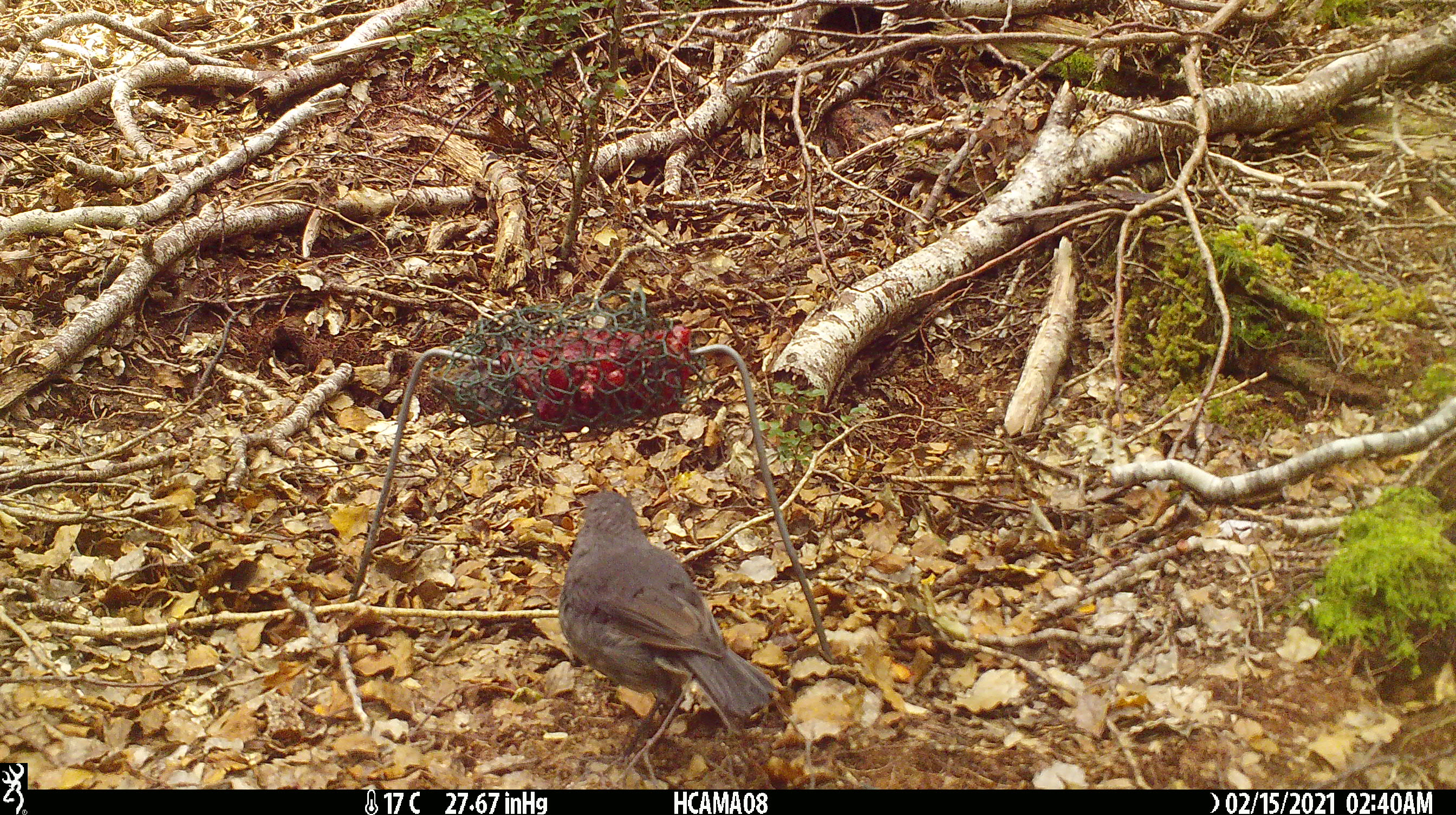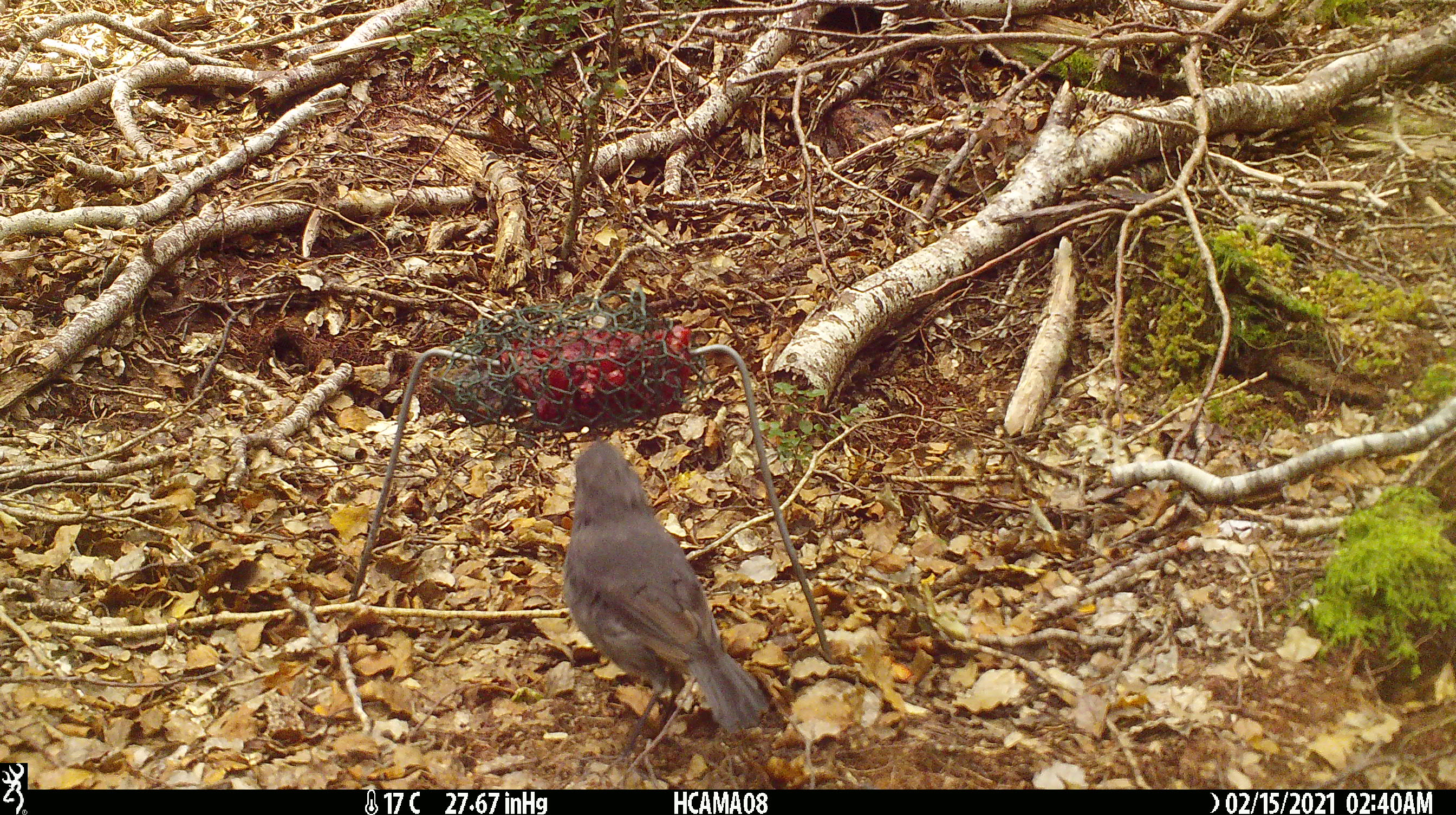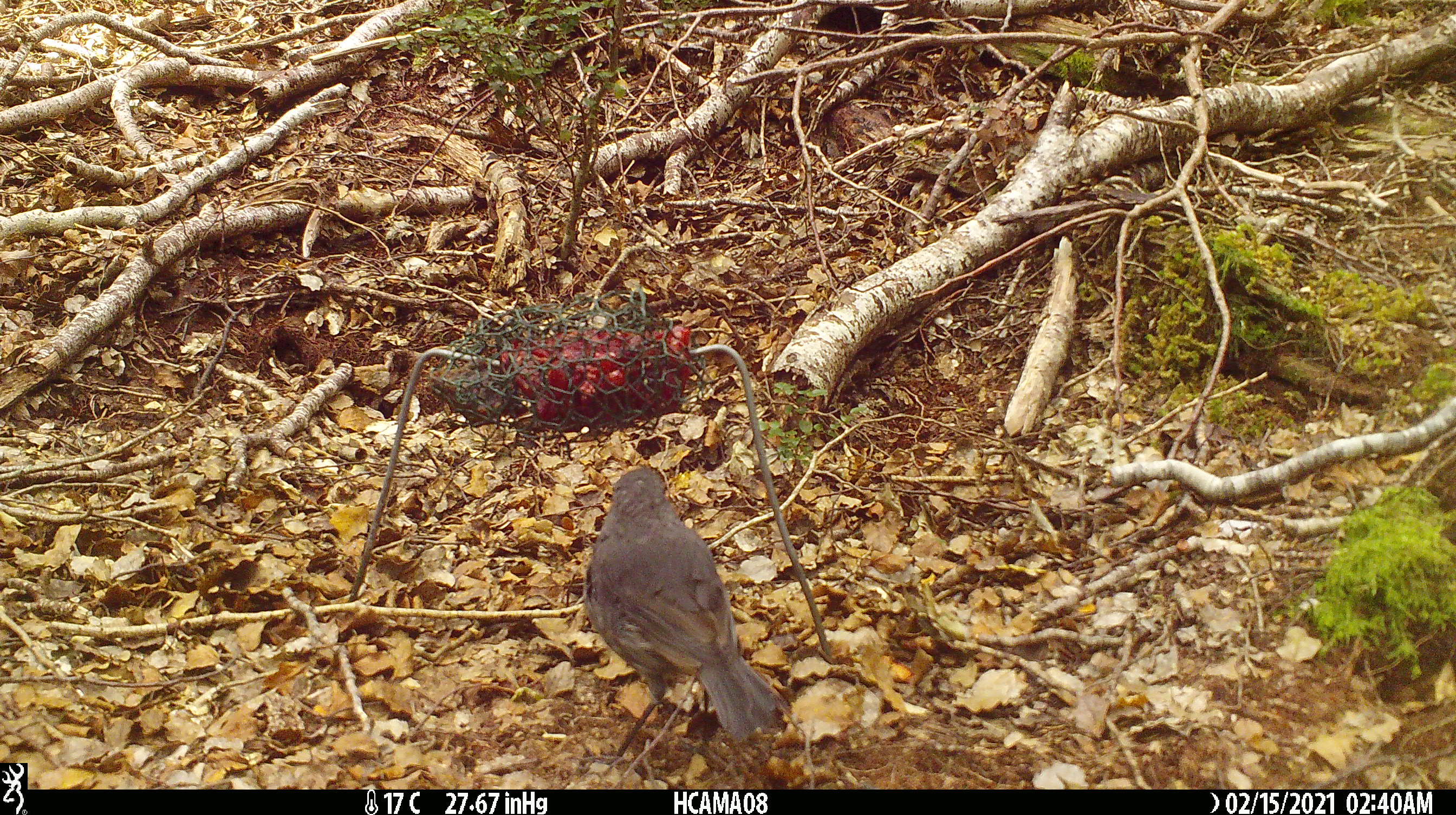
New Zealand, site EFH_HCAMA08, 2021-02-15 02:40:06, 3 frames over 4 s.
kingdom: Animalia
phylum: Chordata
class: Aves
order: Passeriformes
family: Petroicidae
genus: Petroica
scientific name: Petroica australis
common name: new zealand robin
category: robin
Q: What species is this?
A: Robin (new zealand robin) (Petroica australis).